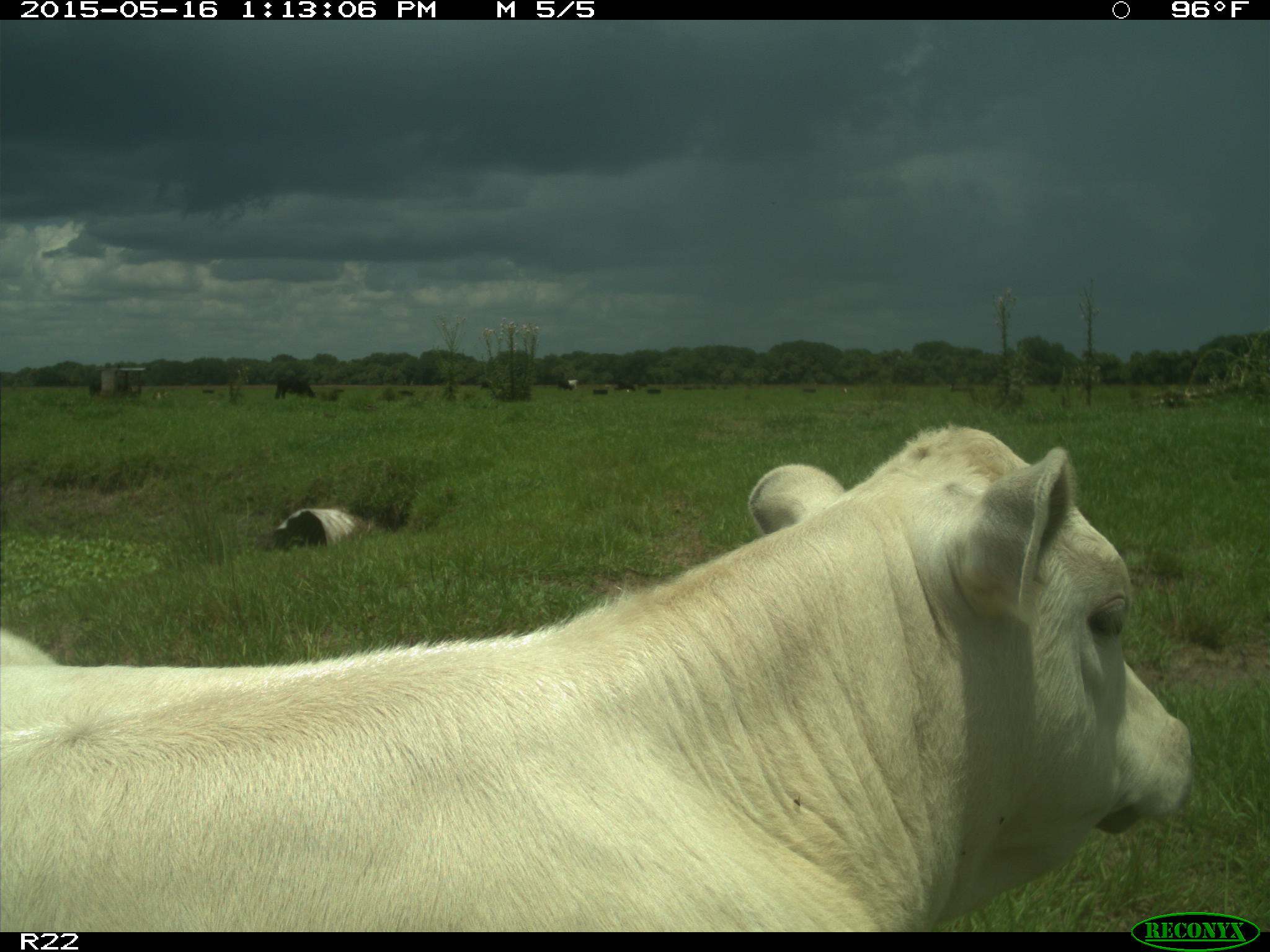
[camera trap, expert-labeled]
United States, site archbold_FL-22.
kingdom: Animalia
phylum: Chordata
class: Mammalia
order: Artiodactyla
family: Bovidae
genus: Bos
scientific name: Bos taurus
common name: domestic cow